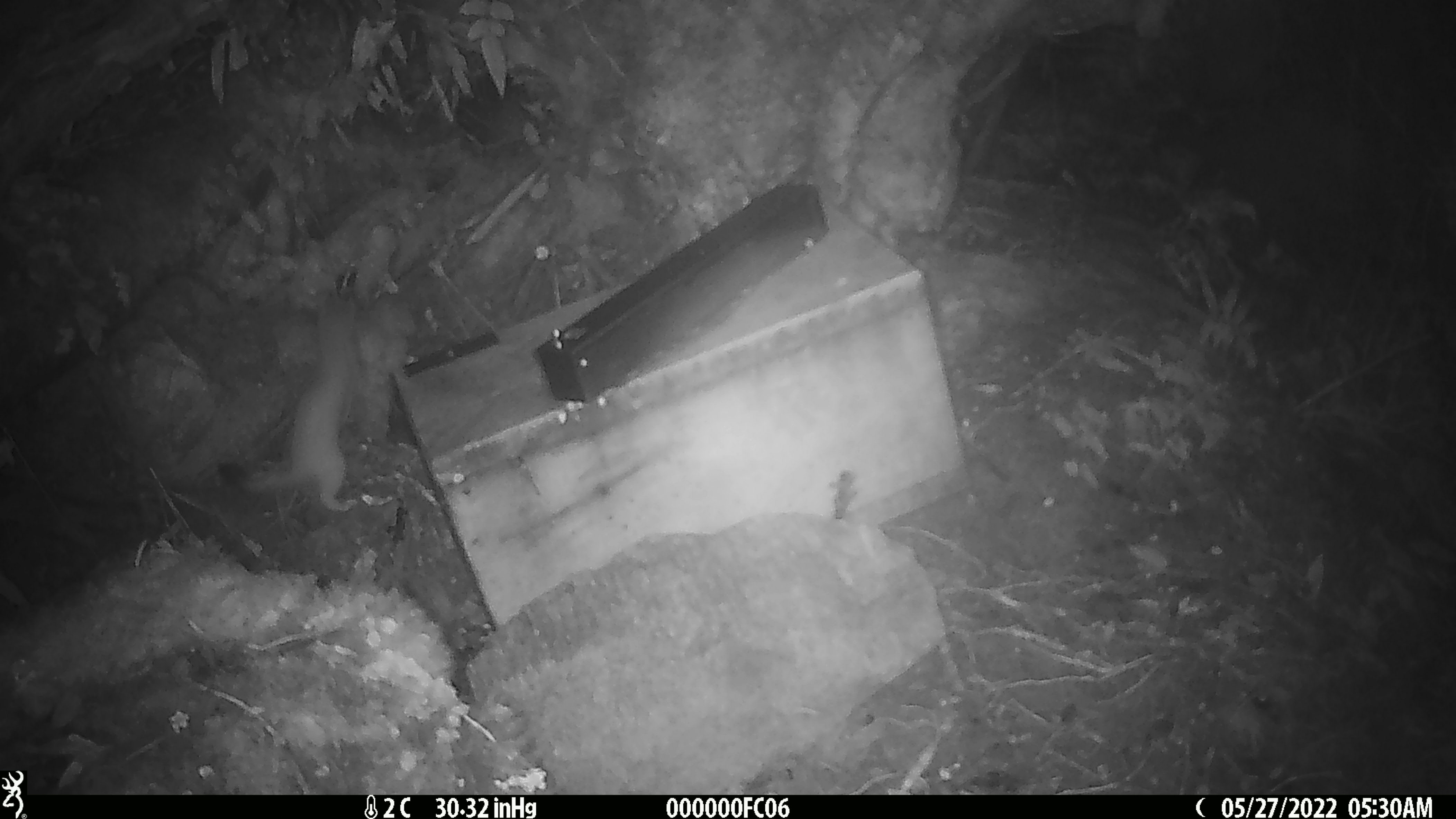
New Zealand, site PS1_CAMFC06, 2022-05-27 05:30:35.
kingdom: Animalia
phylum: Chordata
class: Mammalia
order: Carnivora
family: Mustelidae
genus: Mustela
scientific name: Mustela erminea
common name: stoat